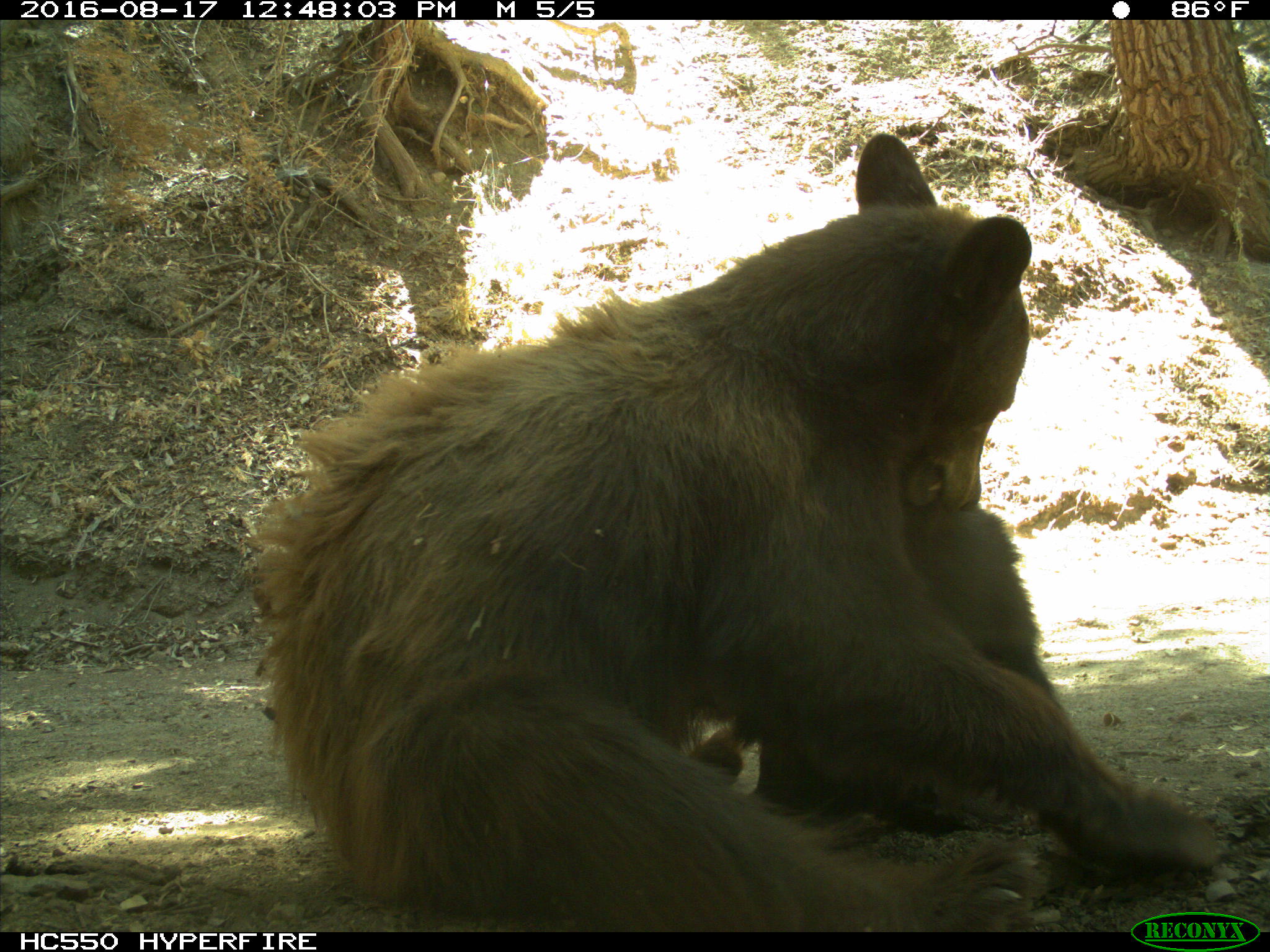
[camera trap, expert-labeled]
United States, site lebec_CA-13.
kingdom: Animalia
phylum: Chordata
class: Mammalia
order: Carnivora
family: Ursidae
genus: Ursus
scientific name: Ursus americanus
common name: american black bear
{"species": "Ursus americanus (american black bear)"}